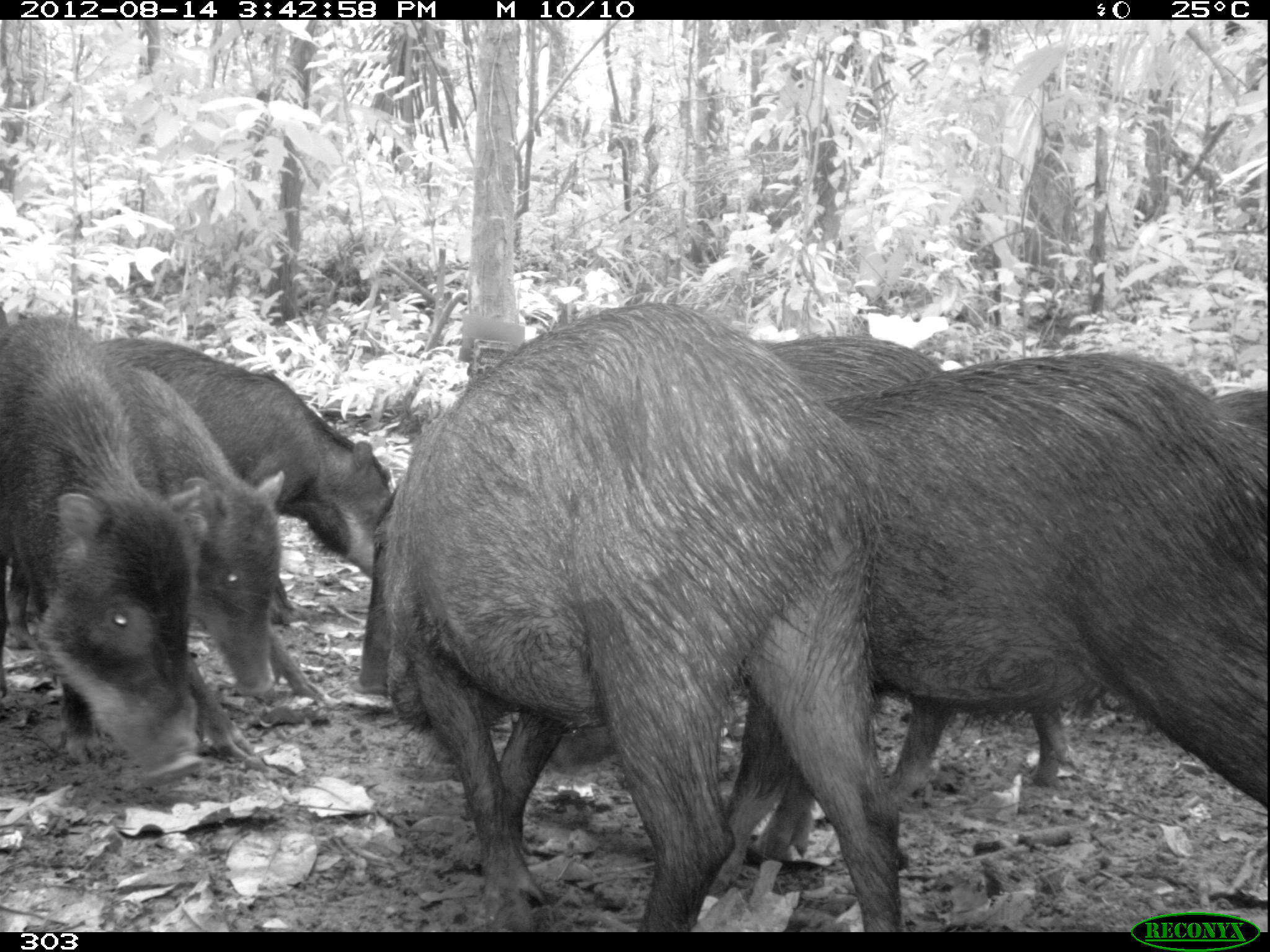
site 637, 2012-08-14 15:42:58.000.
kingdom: Animalia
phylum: Chordata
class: Mammalia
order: Artiodactyla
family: Tayassuidae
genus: Tayassu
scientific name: Tayassu pecari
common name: white-lipped peccary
Tayassu pecari (white-lipped peccary).